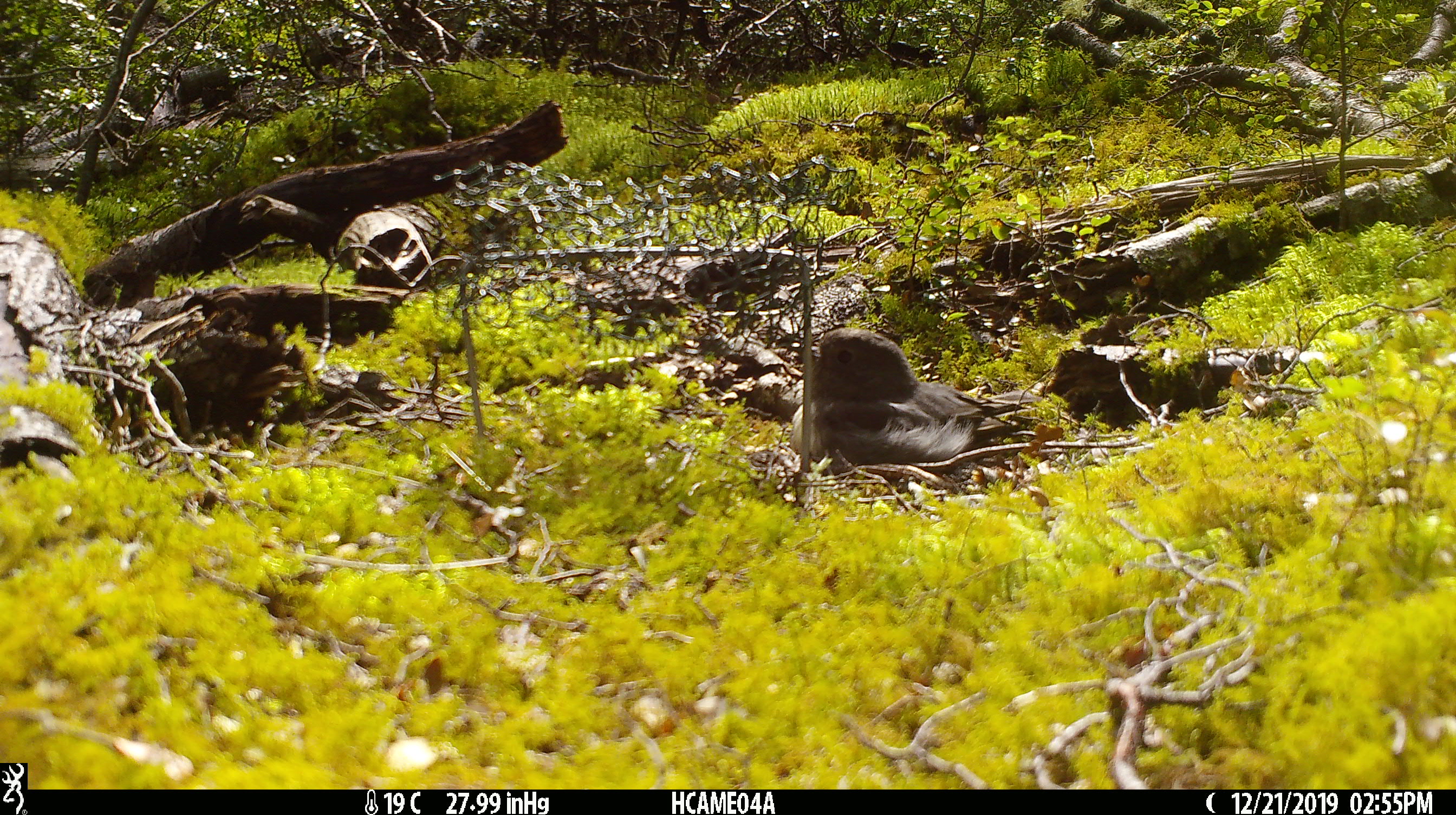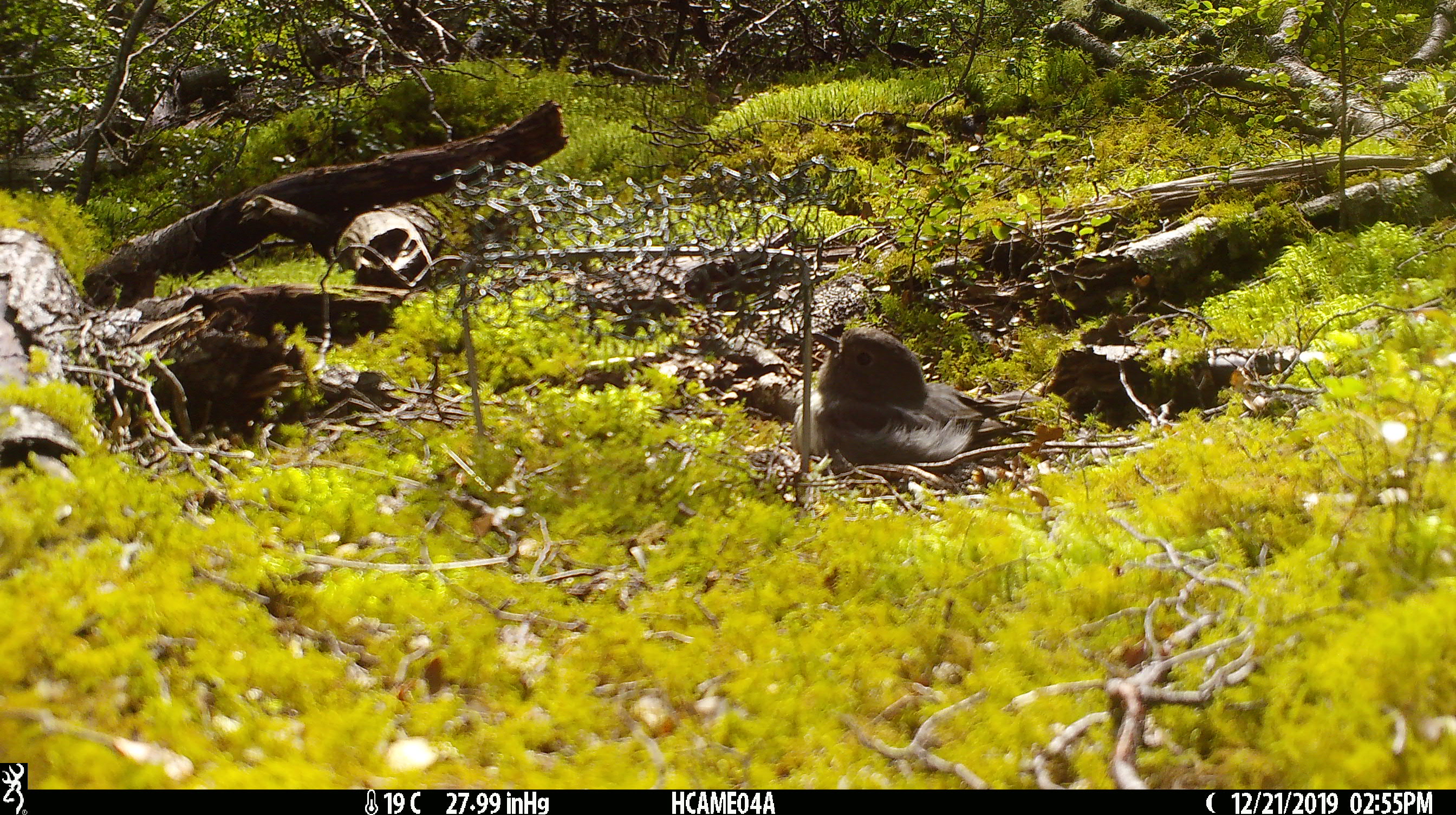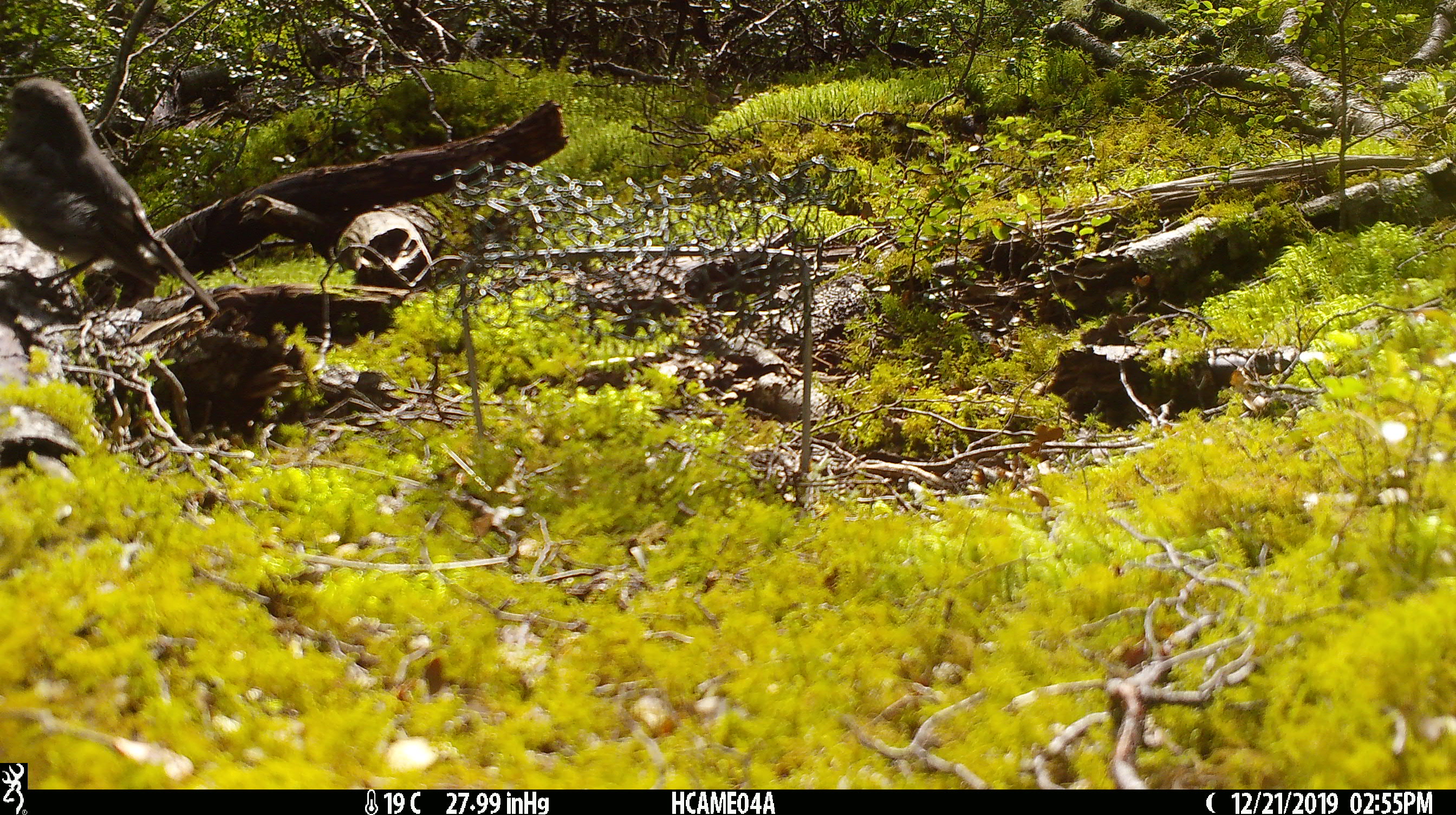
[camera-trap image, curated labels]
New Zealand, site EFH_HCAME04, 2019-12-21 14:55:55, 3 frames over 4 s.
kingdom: Animalia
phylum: Chordata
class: Aves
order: Passeriformes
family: Petroicidae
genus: Petroica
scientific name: Petroica australis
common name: new zealand robin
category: robin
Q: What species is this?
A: Robin (new zealand robin) (Petroica australis).